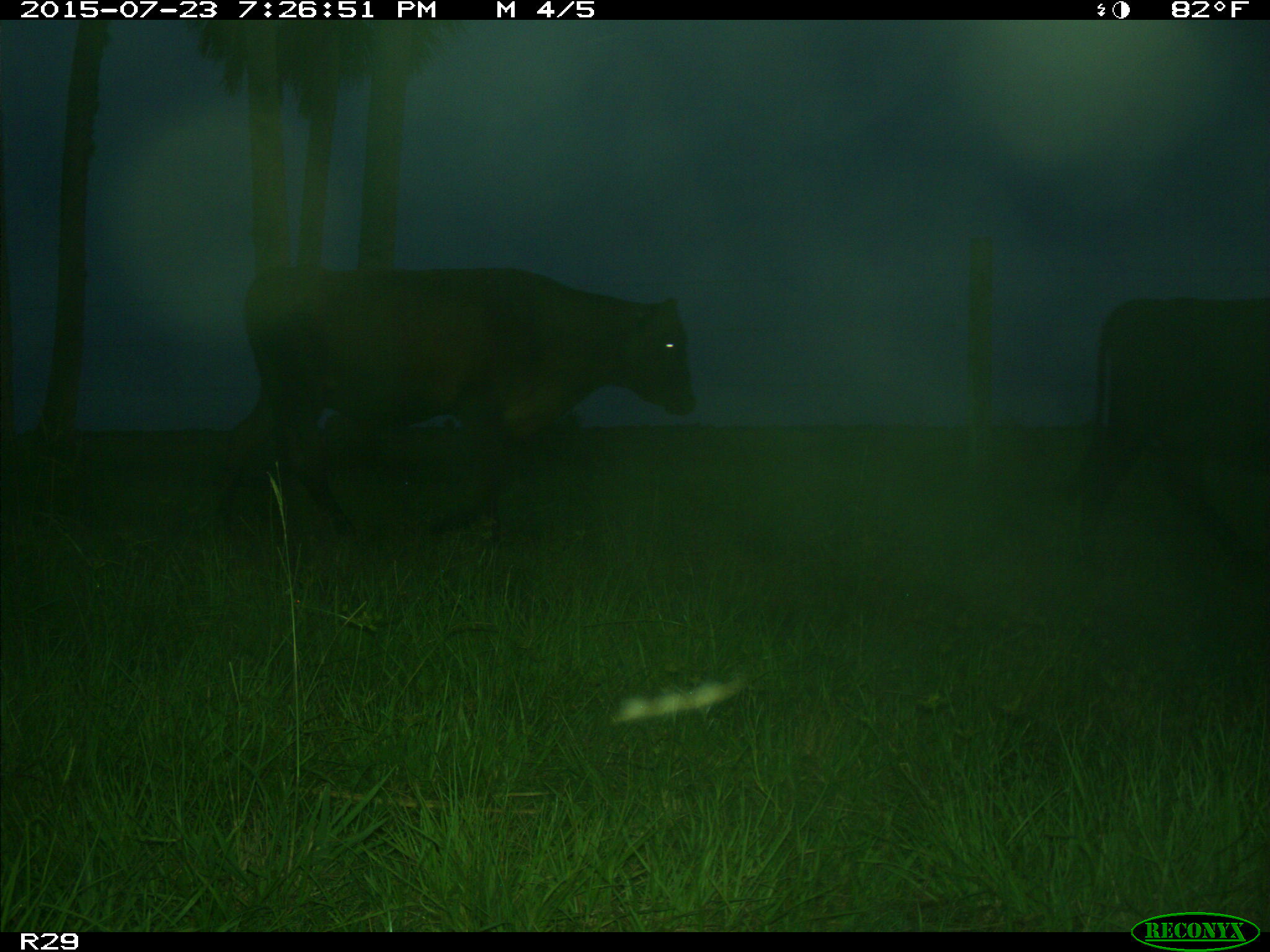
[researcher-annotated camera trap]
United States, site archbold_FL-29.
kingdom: Animalia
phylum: Chordata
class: Mammalia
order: Artiodactyla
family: Bovidae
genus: Bos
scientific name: Bos taurus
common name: domestic cow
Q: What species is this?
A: Bos taurus (domestic cow).